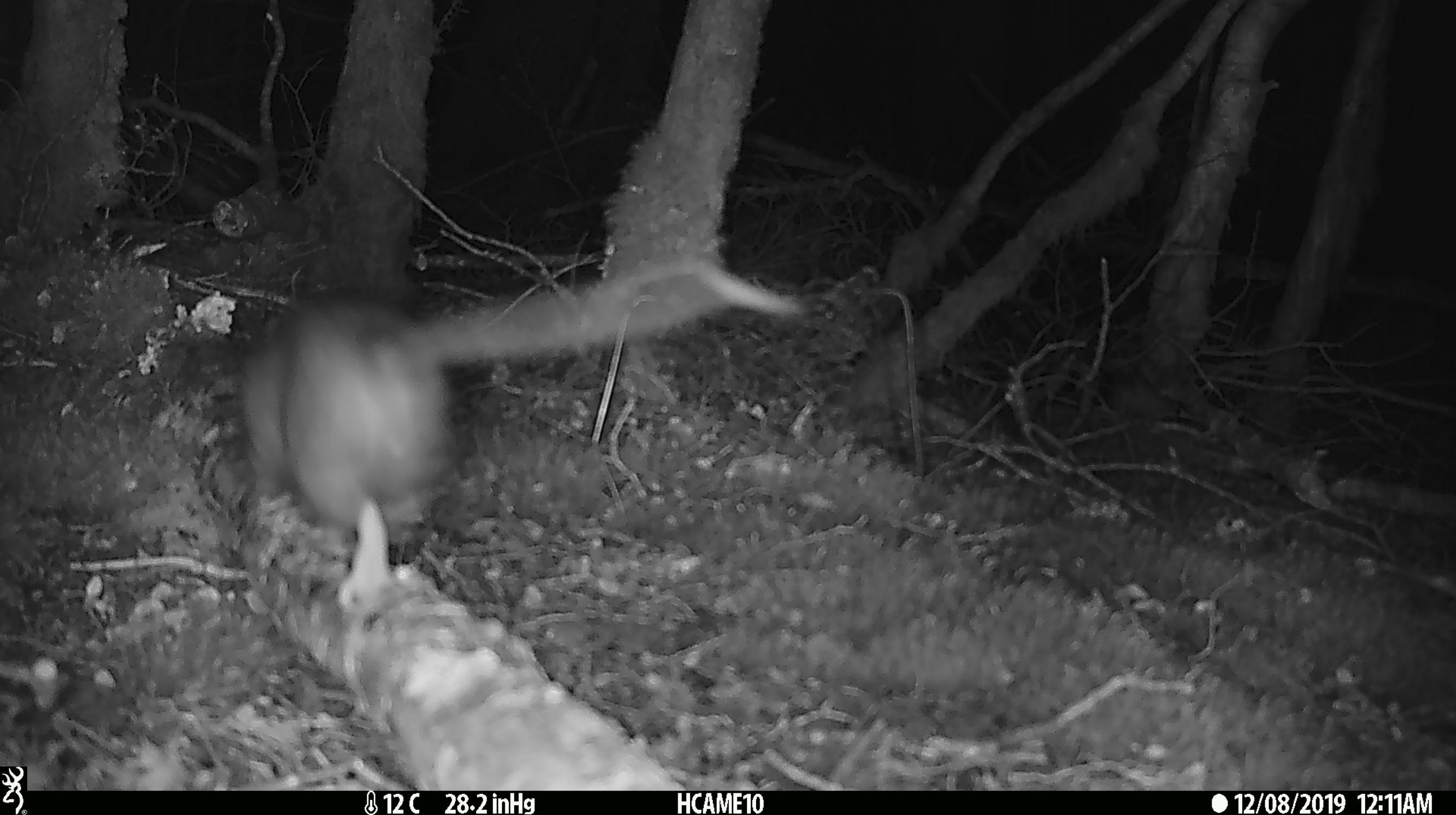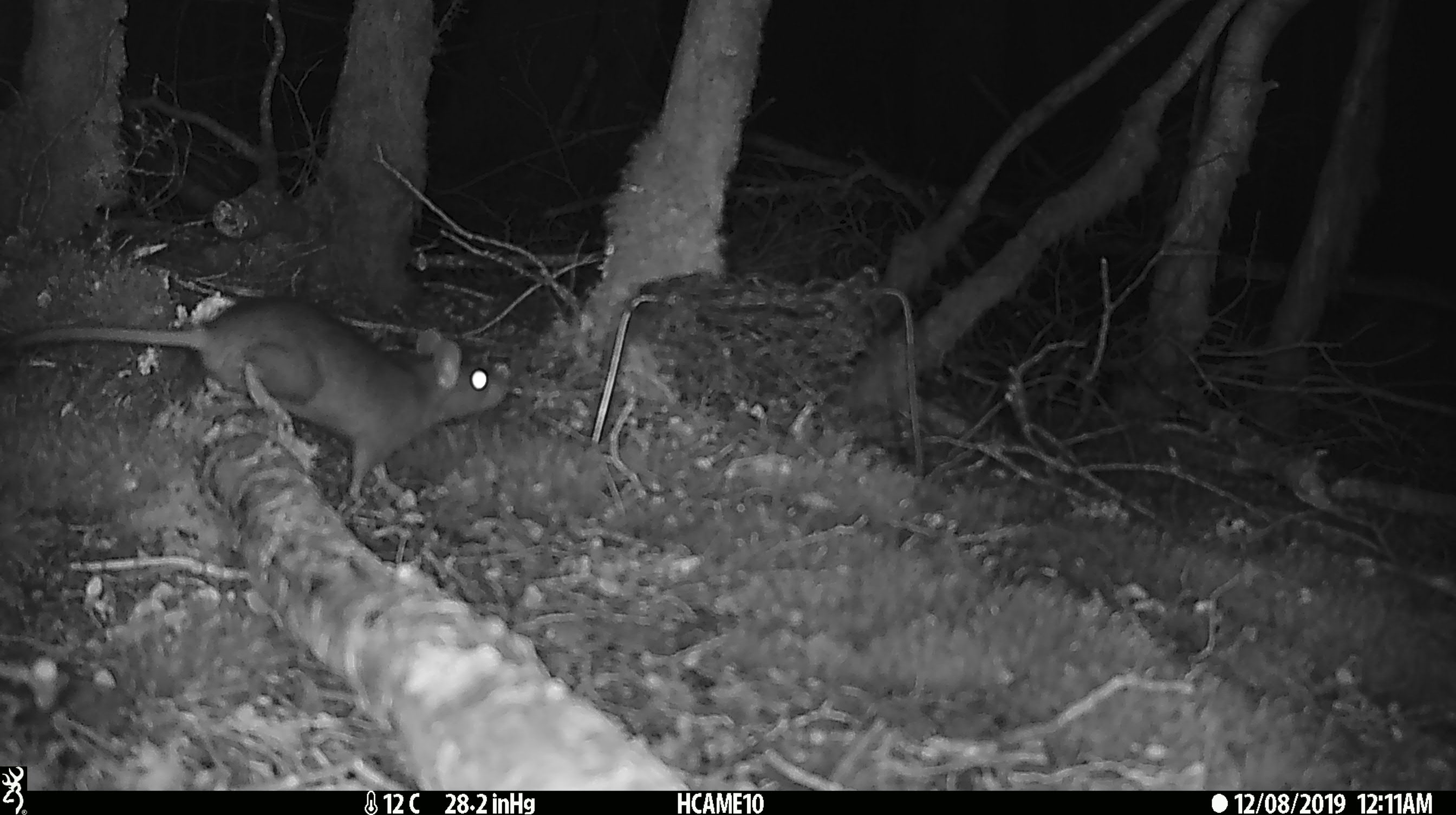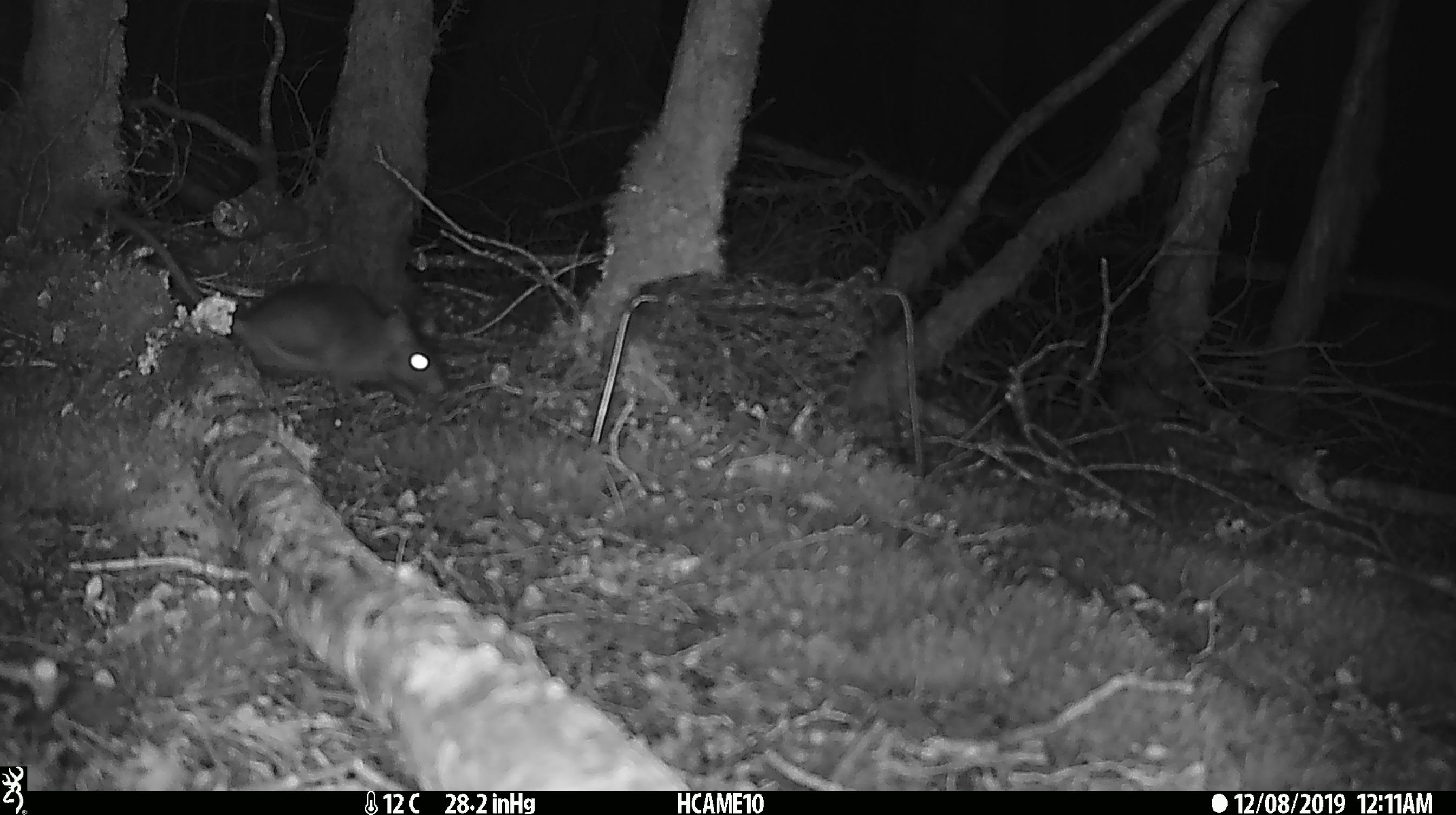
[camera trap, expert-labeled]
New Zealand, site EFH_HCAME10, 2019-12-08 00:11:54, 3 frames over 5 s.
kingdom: Animalia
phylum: Chordata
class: Mammalia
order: Rodentia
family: Muridae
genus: Rattus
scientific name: Rattus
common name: rat